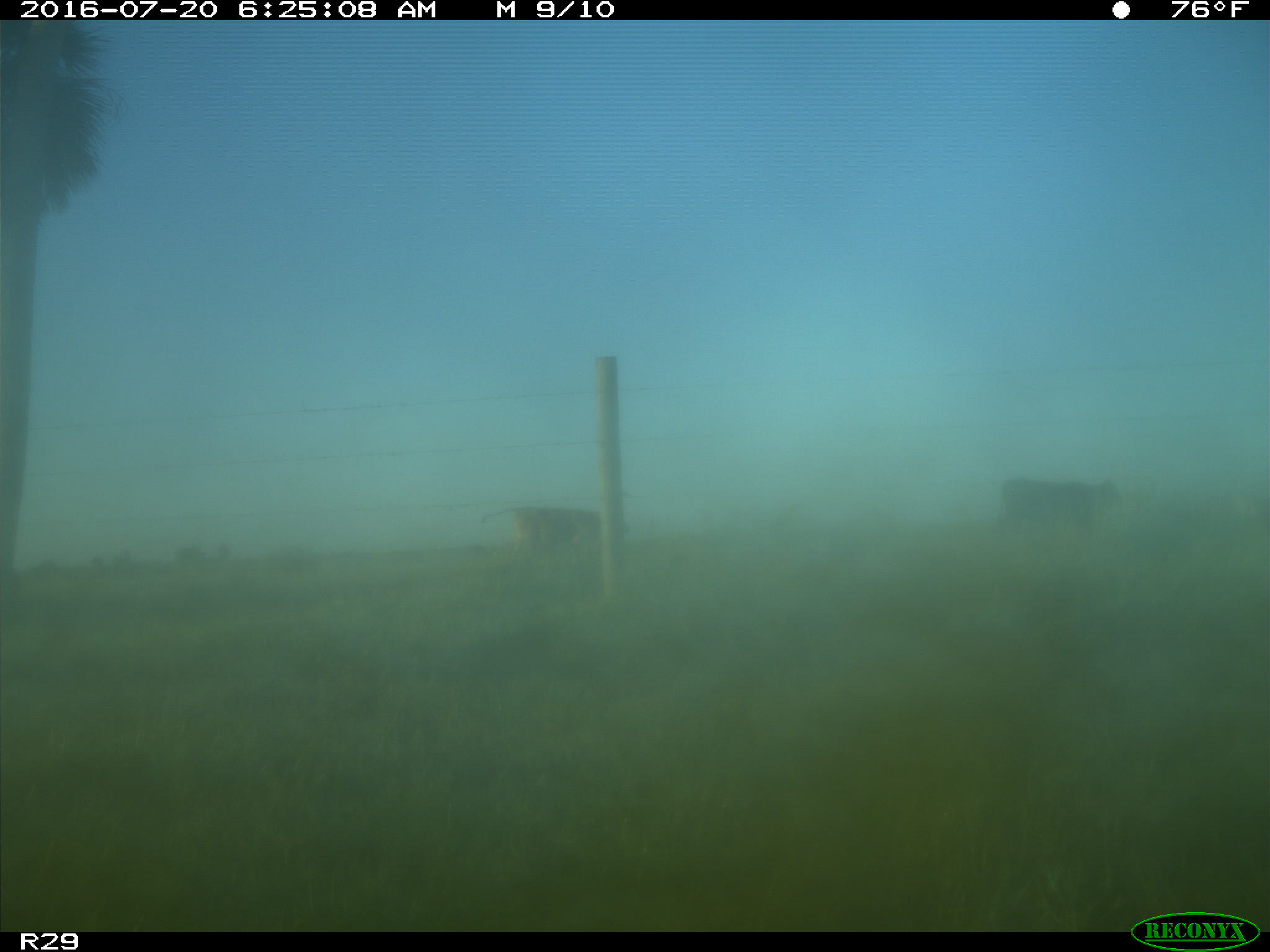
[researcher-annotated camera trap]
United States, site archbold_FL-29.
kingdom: Animalia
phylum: Chordata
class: Mammalia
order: Artiodactyla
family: Bovidae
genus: Bos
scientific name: Bos taurus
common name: domestic cow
Bos taurus (domestic cow).